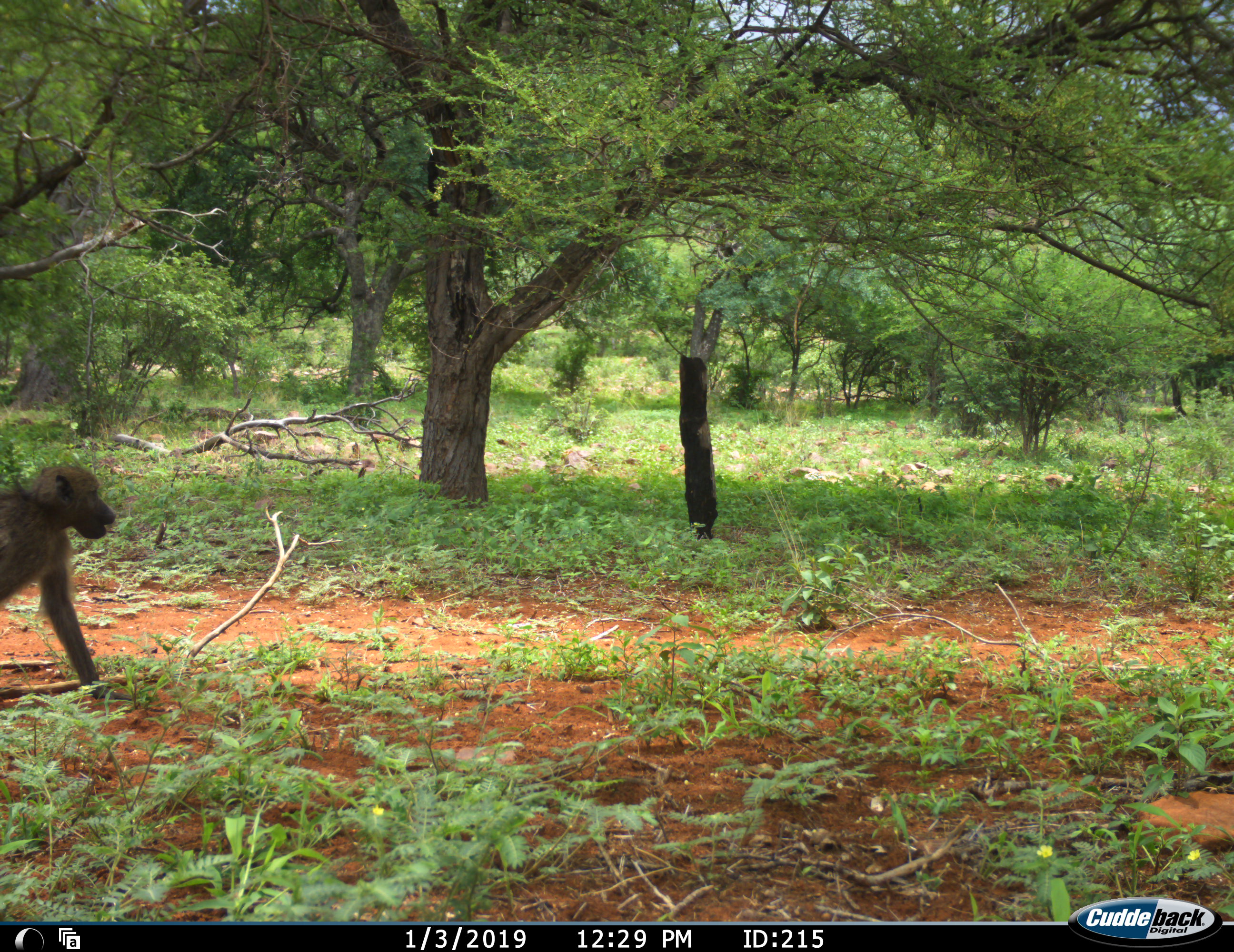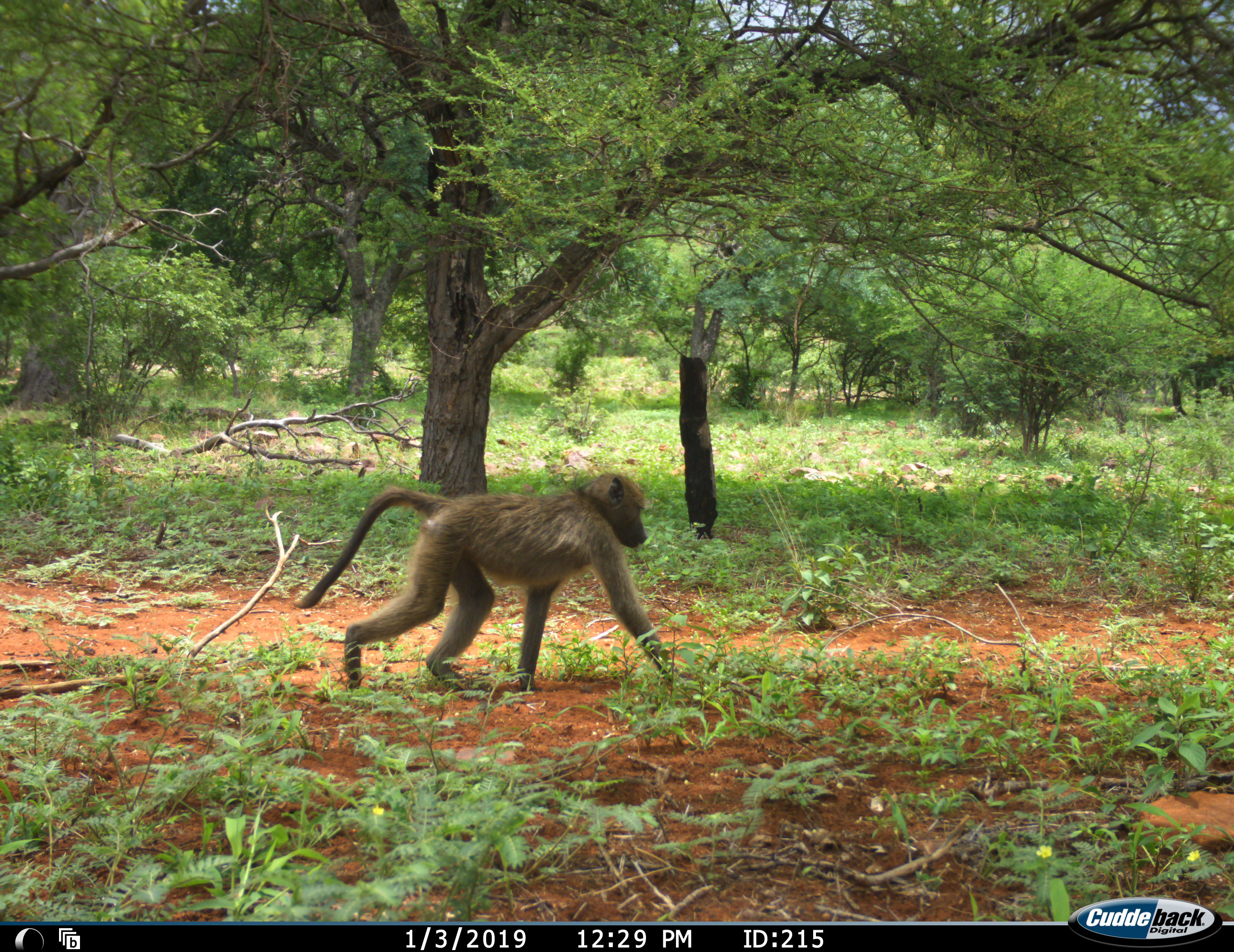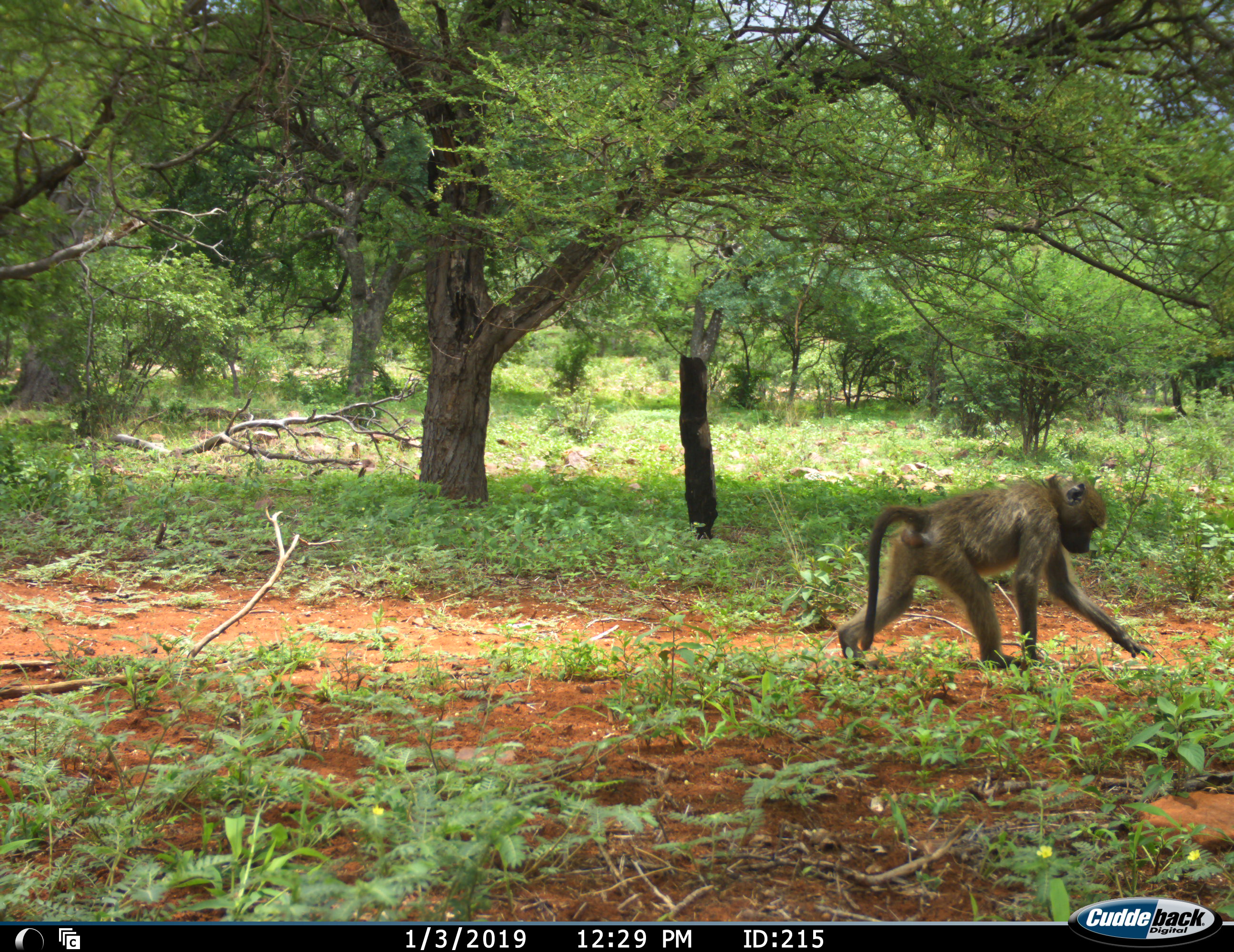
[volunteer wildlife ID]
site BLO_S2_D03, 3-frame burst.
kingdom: Animalia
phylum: Chordata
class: Mammalia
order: Primates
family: Cercopithecidae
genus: Papio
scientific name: Papio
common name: baboon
Baboon (Papio), count 1. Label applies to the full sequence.